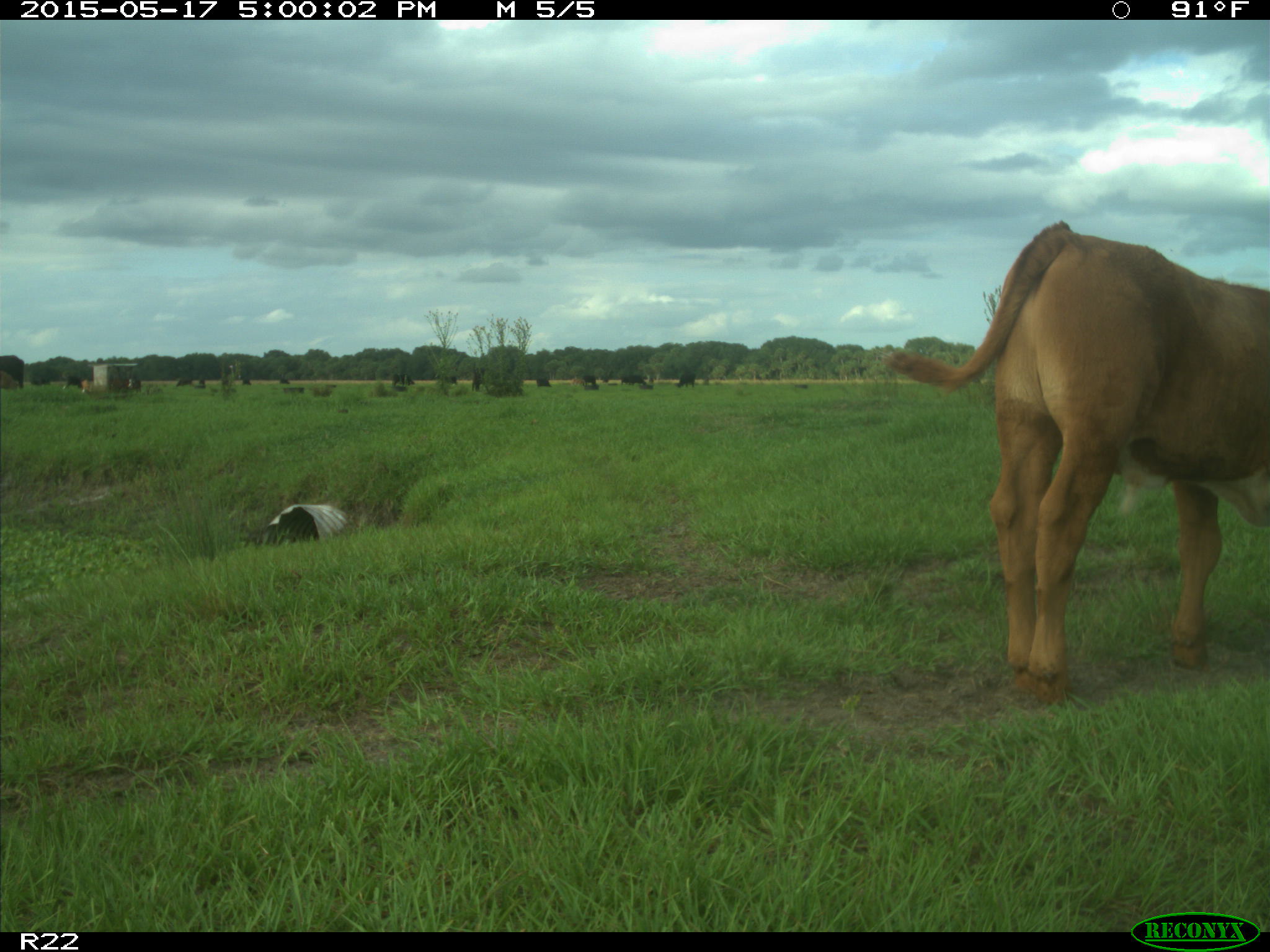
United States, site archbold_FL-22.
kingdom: Animalia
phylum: Chordata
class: Mammalia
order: Artiodactyla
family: Bovidae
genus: Bos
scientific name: Bos taurus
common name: domestic cow